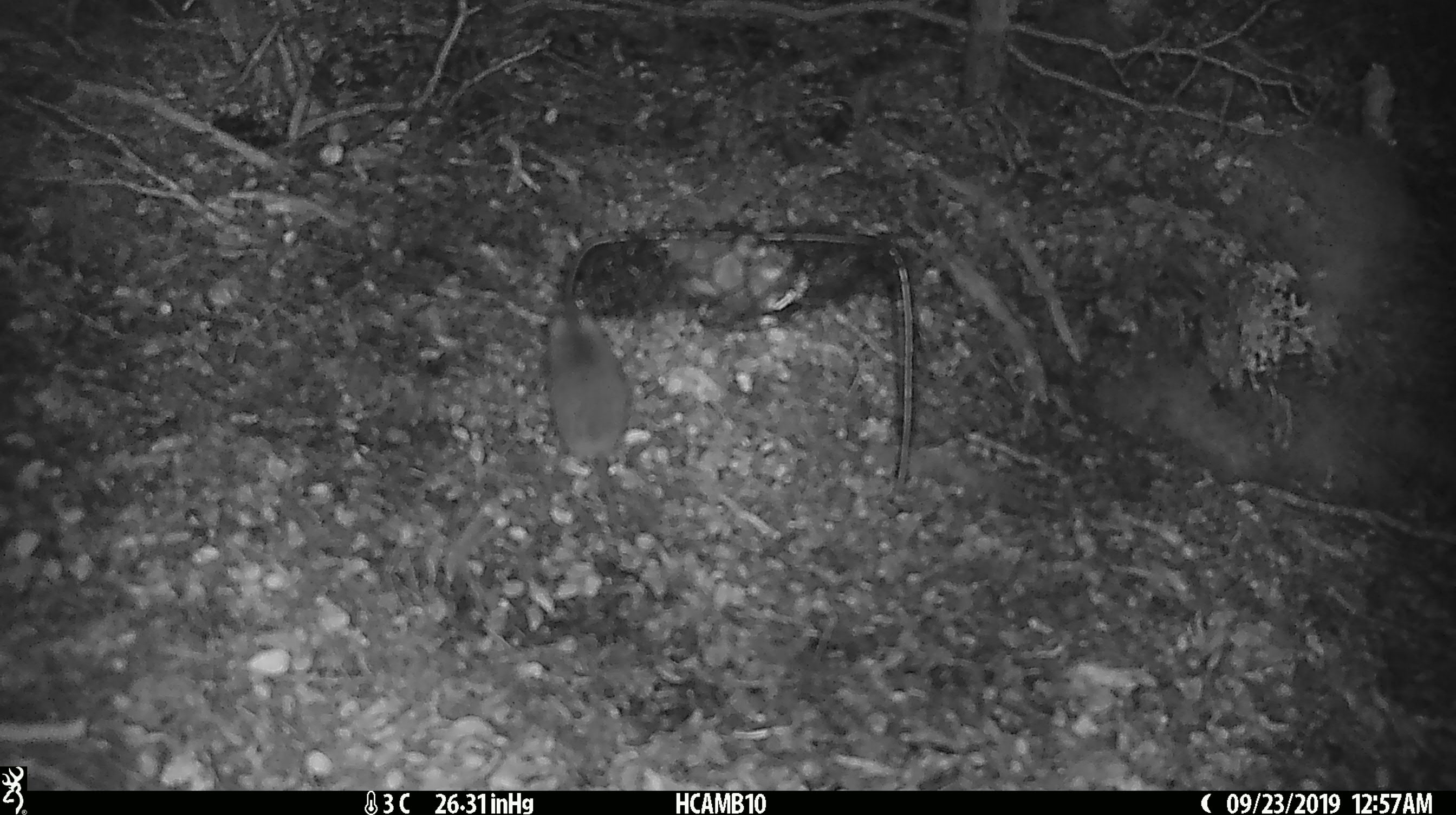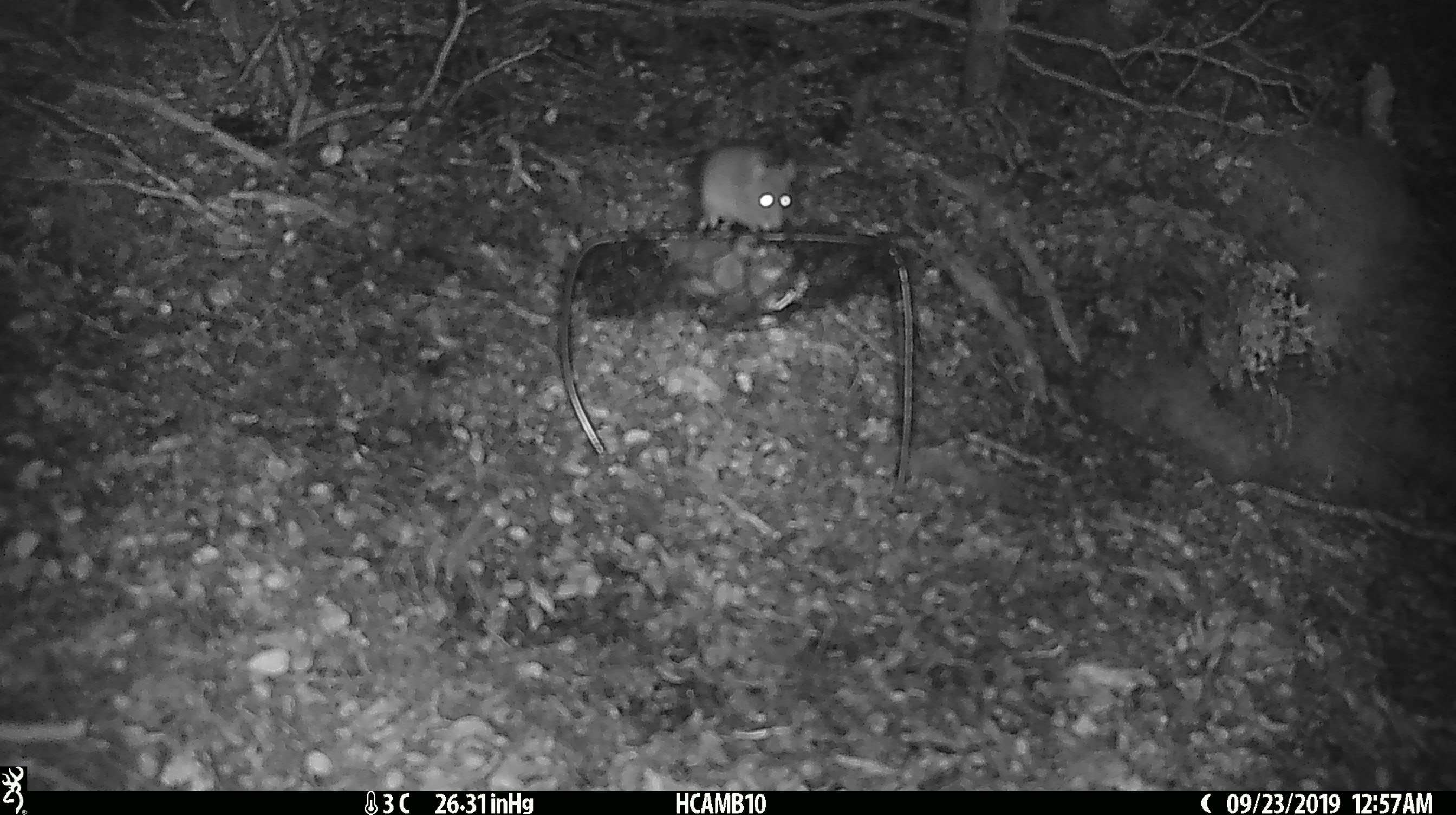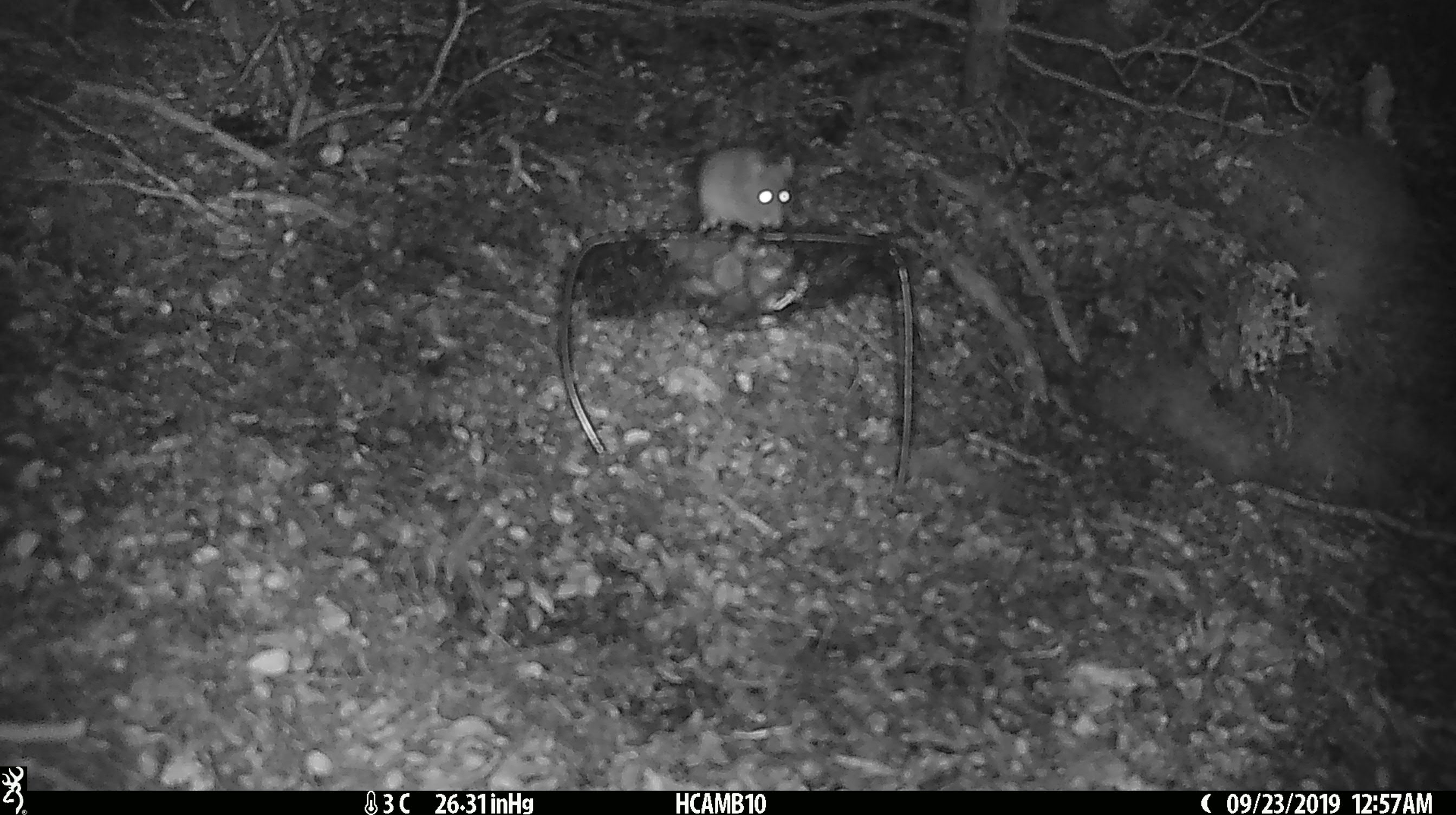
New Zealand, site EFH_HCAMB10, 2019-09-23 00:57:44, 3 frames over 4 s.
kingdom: Animalia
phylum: Chordata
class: Mammalia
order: Rodentia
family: Muridae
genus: Mus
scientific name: Mus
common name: mouse